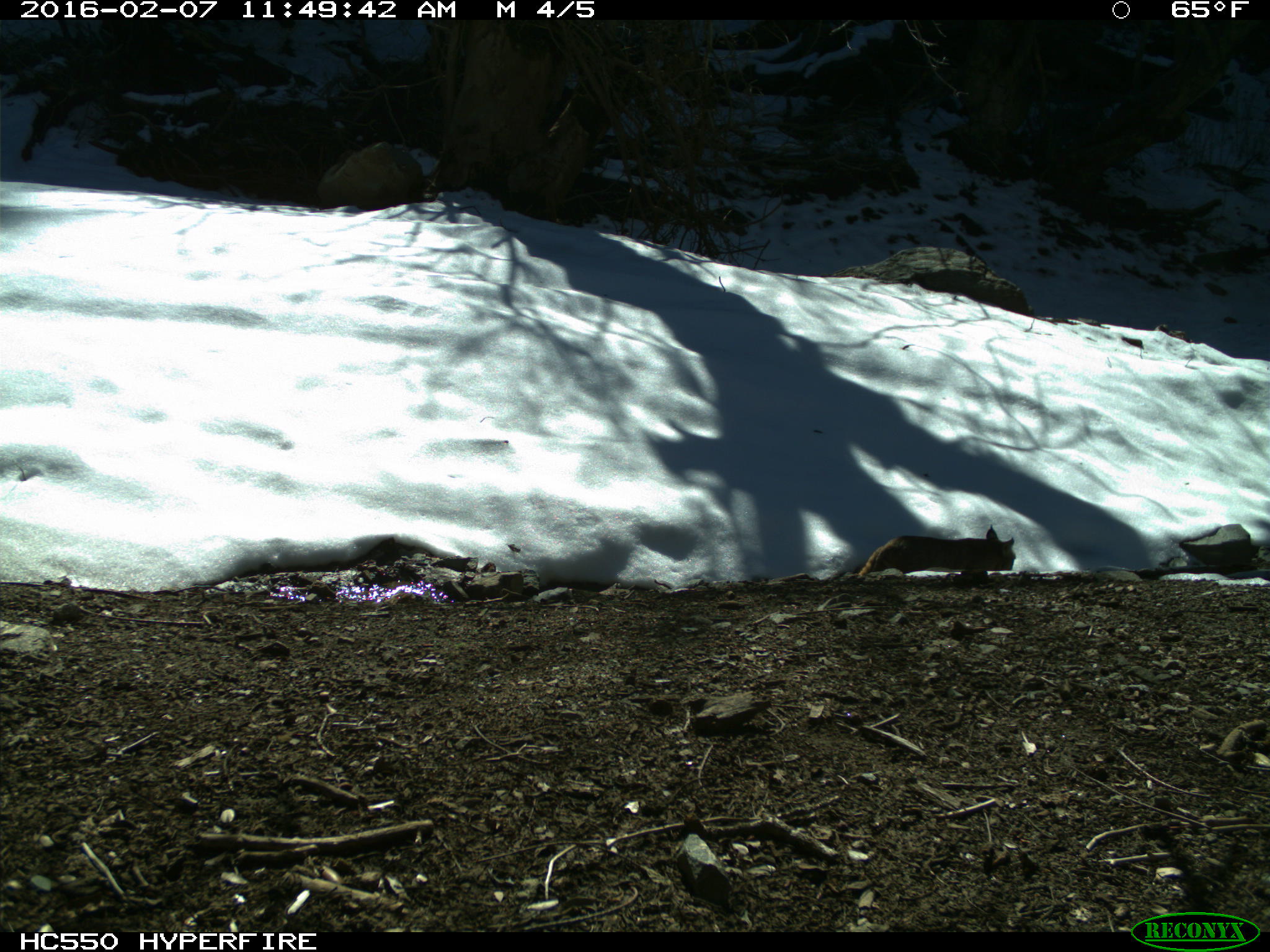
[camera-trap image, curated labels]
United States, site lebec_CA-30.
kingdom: Animalia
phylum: Chordata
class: Mammalia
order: Carnivora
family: Felidae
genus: Lynx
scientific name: Lynx rufus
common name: bobcat